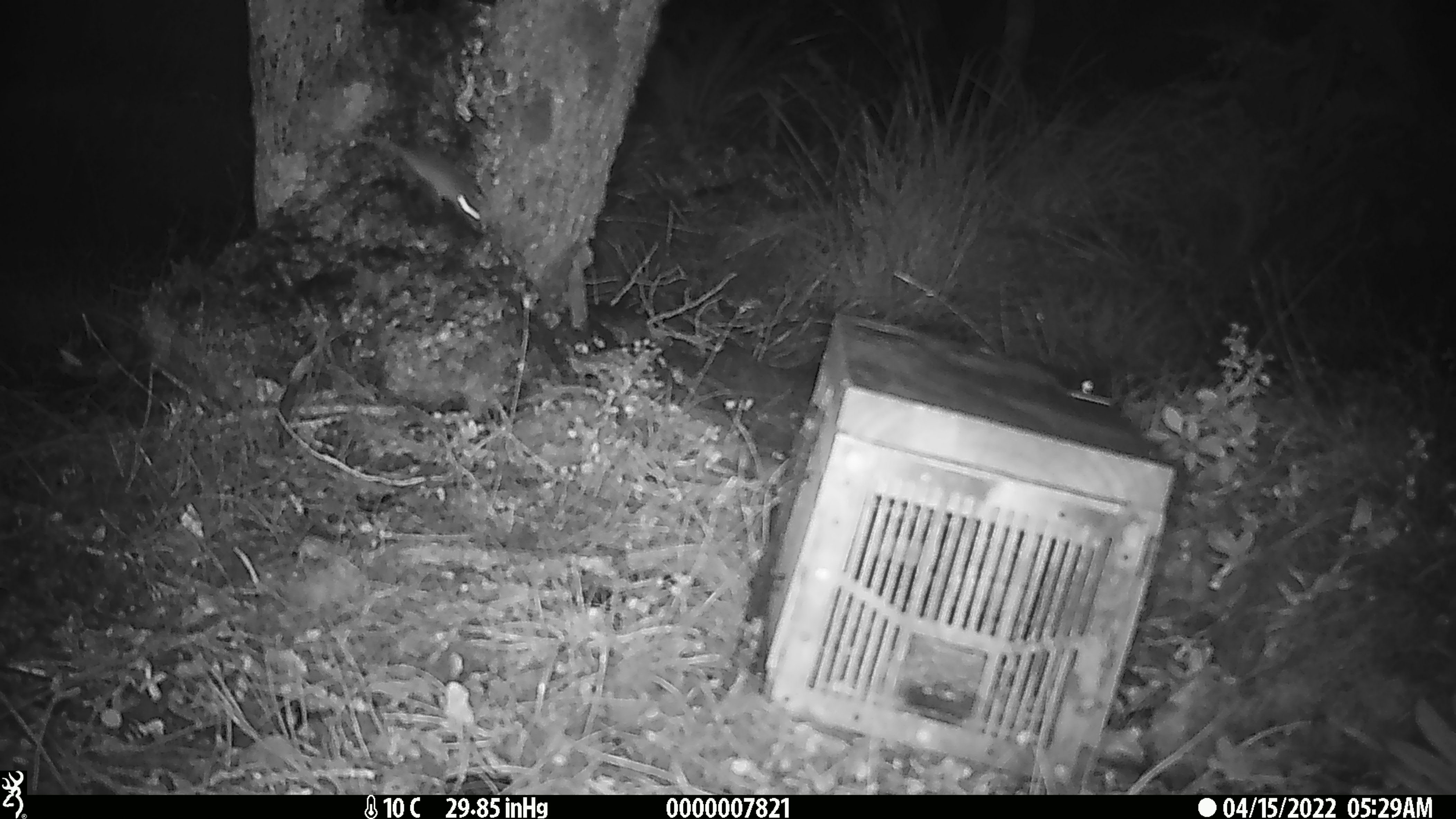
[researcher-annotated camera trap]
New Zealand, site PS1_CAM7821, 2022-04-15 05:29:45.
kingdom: Animalia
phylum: Chordata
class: Mammalia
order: Rodentia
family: Muridae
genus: Mus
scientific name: Mus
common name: mouse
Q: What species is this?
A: Mouse (Mus).